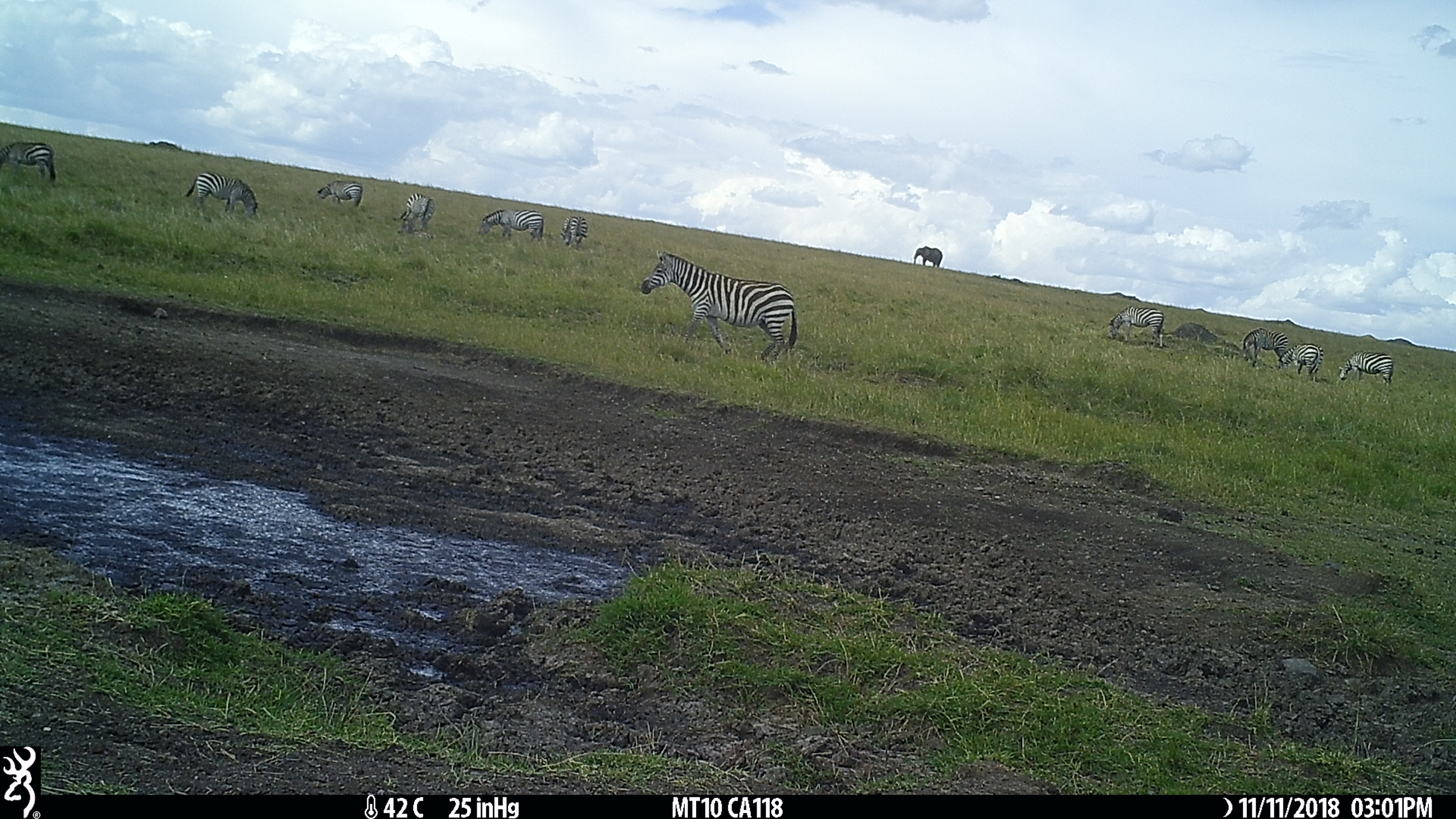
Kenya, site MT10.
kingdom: Animalia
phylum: Chordata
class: Mammalia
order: Perissodactyla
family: Equidae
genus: Equus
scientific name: Equus quagga burchellii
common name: burchell's zebra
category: zebra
Zebra (burchell's zebra) (Equus quagga burchellii).